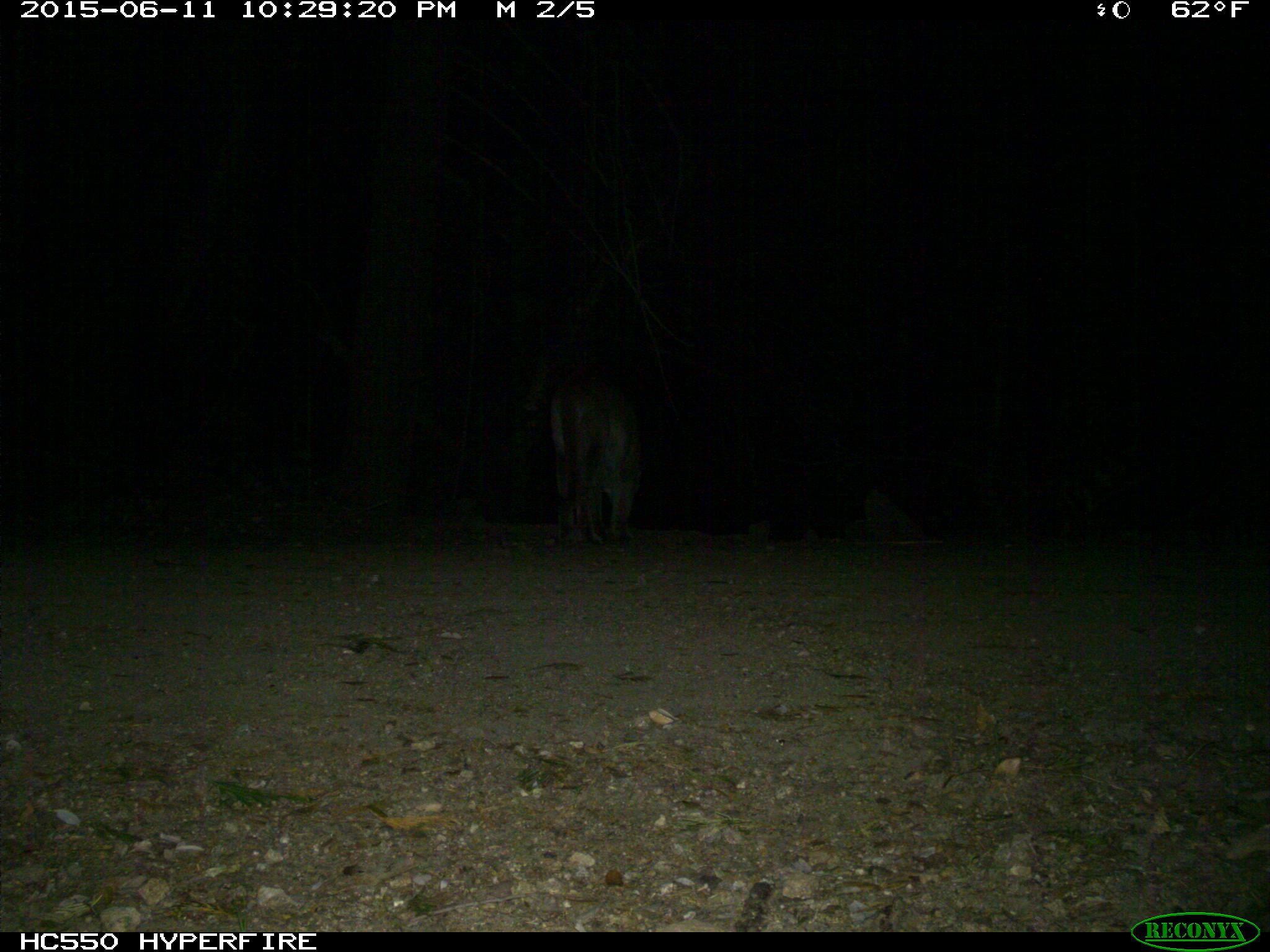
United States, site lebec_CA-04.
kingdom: Animalia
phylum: Chordata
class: Mammalia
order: Carnivora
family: Felidae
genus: Puma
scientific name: Puma concolor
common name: mountain lion